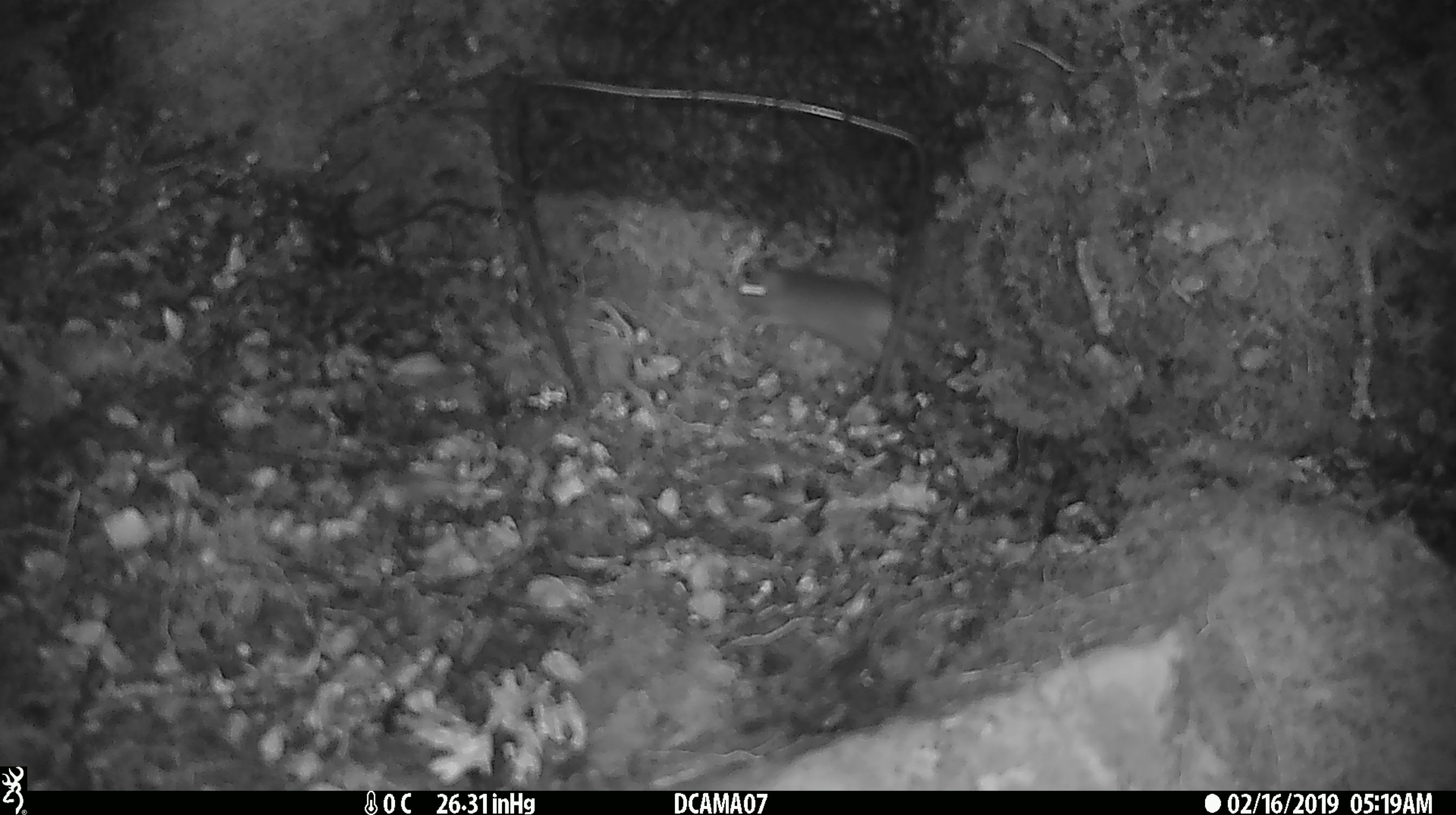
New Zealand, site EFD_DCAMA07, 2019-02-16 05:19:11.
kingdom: Animalia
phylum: Chordata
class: Mammalia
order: Rodentia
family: Muridae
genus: Mus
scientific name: Mus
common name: mouse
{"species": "mouse (Mus)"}